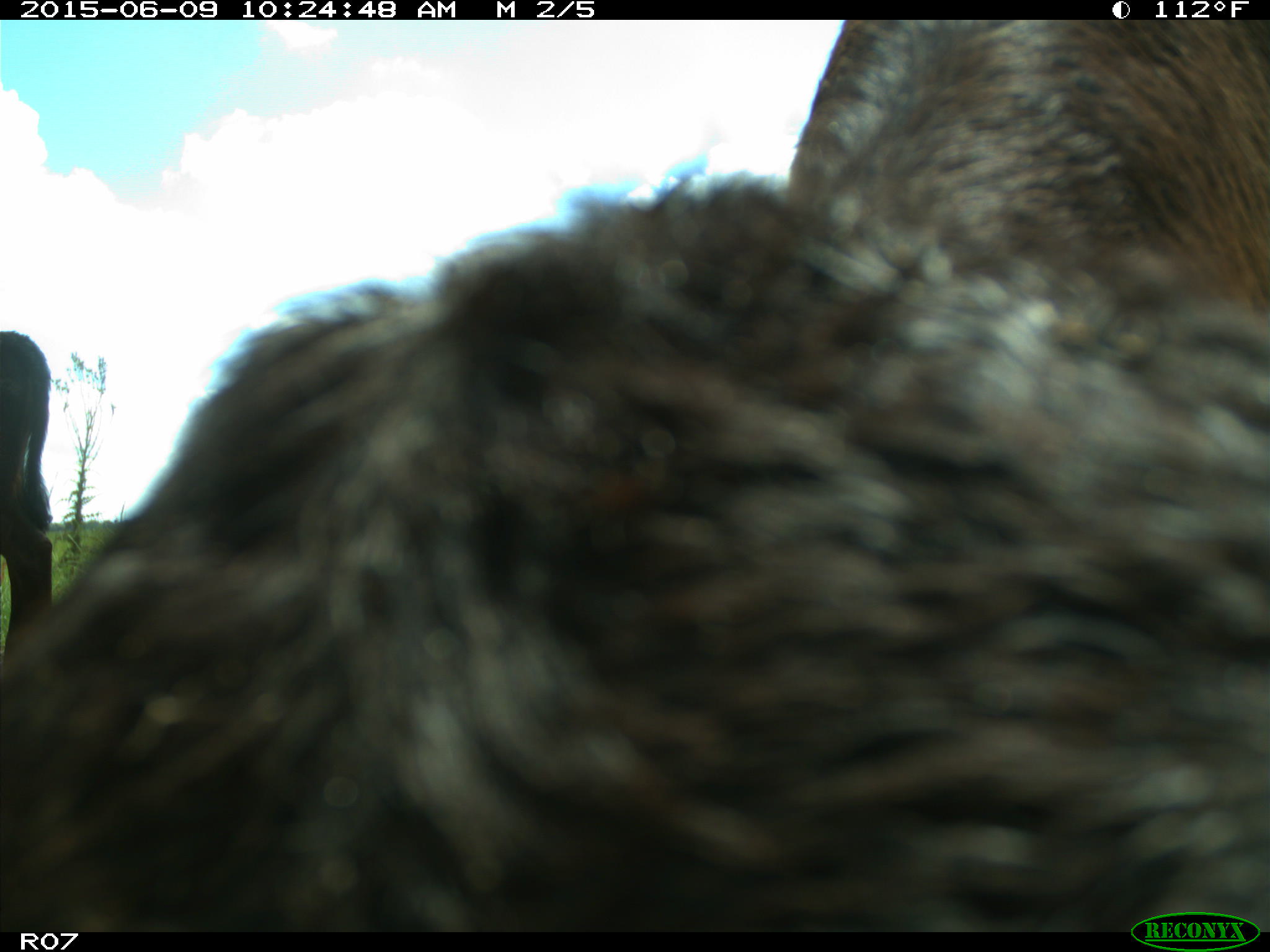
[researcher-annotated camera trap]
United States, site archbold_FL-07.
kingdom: Animalia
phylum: Chordata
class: Mammalia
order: Artiodactyla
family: Bovidae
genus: Bos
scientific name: Bos taurus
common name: domestic cow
Bos taurus (domestic cow).